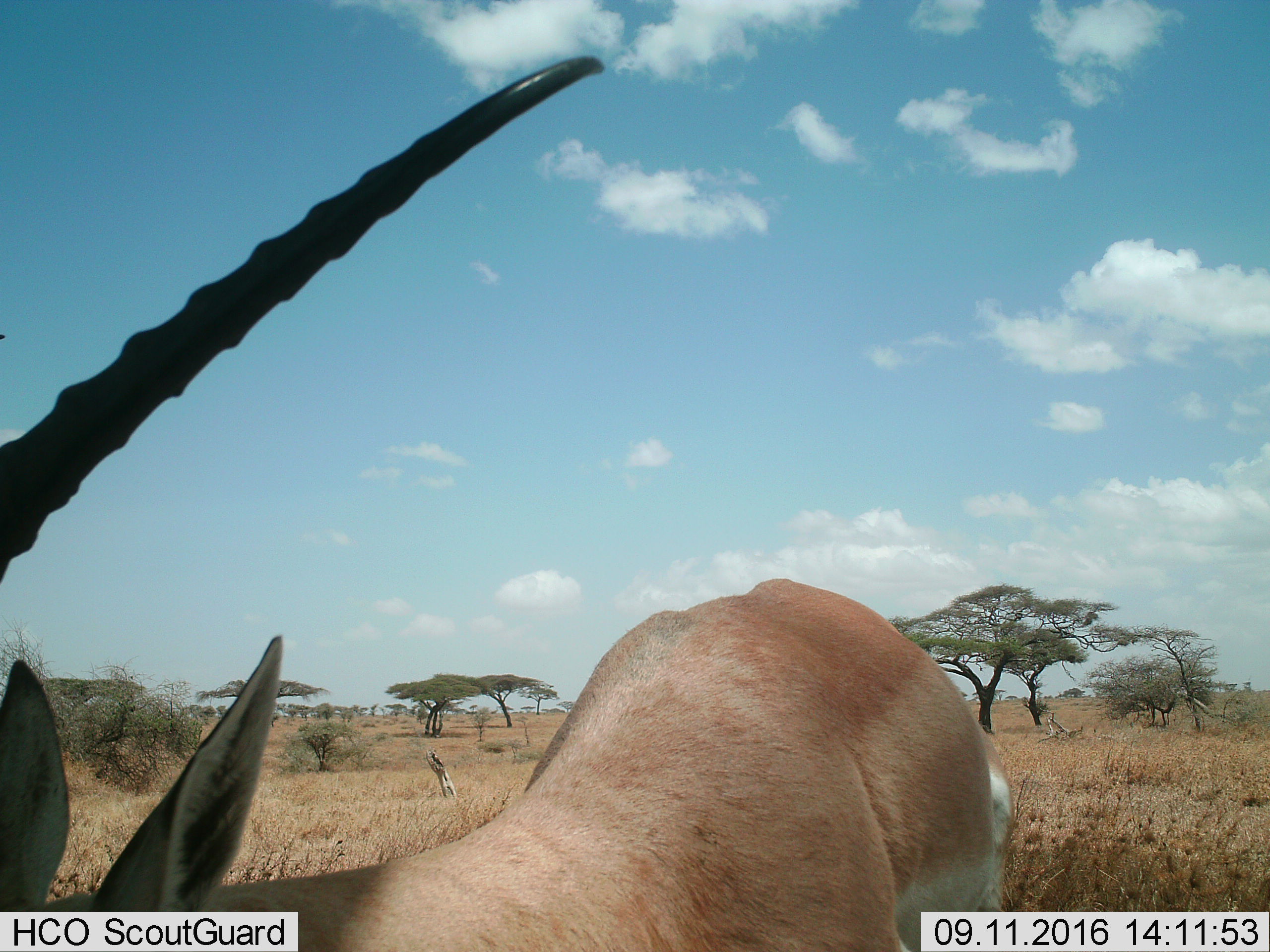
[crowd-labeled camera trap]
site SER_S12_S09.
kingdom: Animalia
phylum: Chordata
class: Mammalia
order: Artiodactyla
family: Bovidae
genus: Nanger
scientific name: Nanger granti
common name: grant's gazelle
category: gazellegrants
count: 1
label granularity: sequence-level